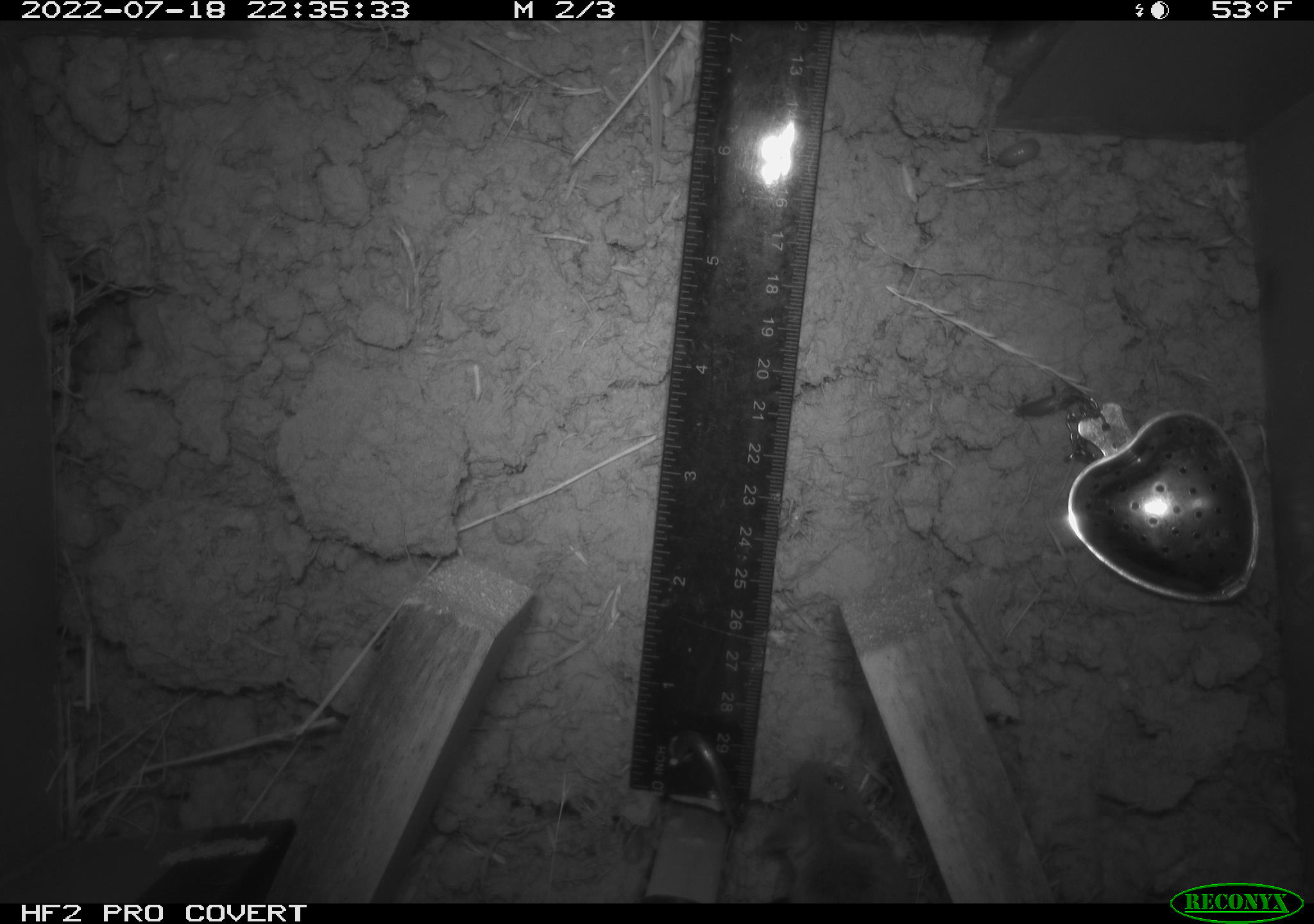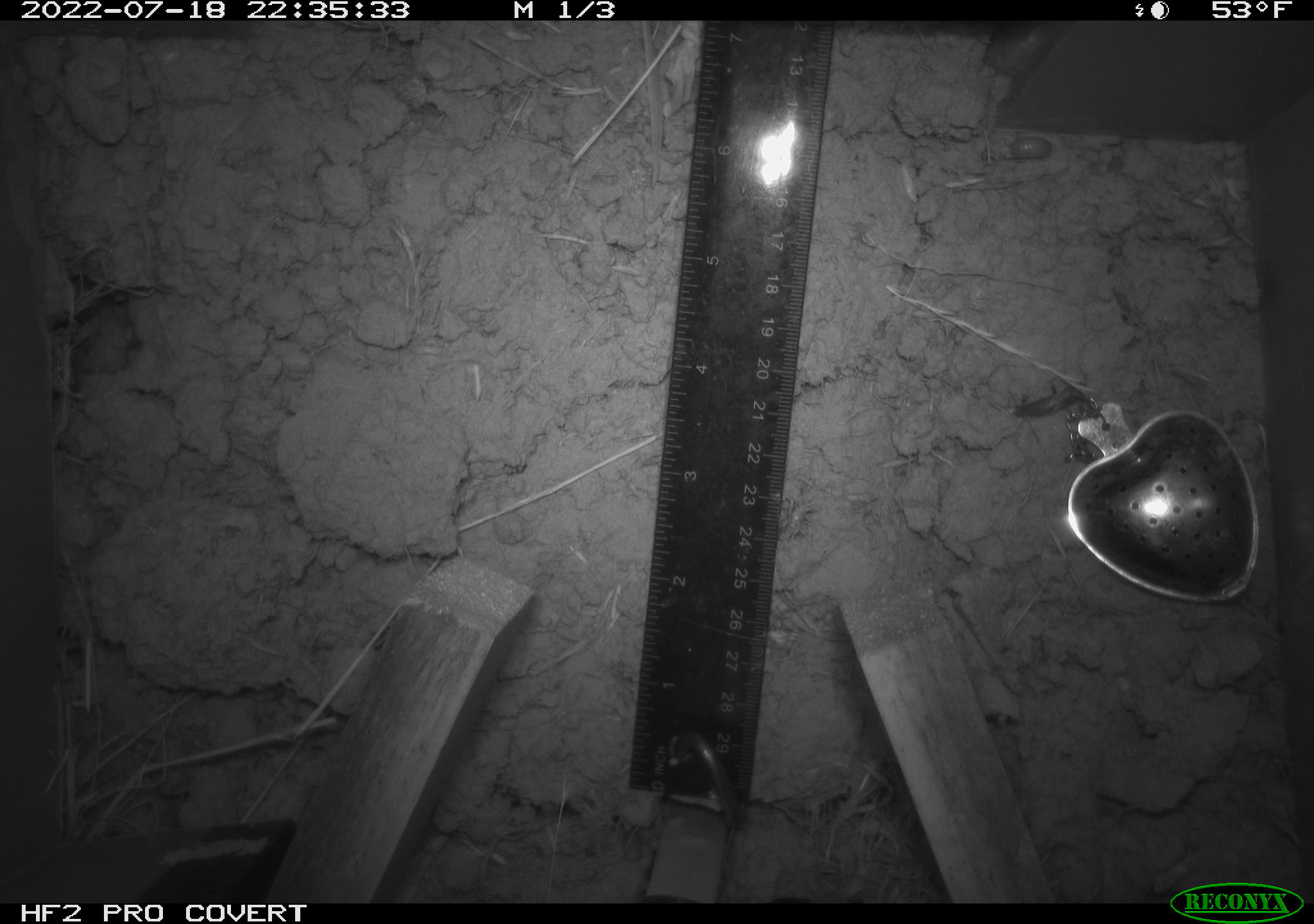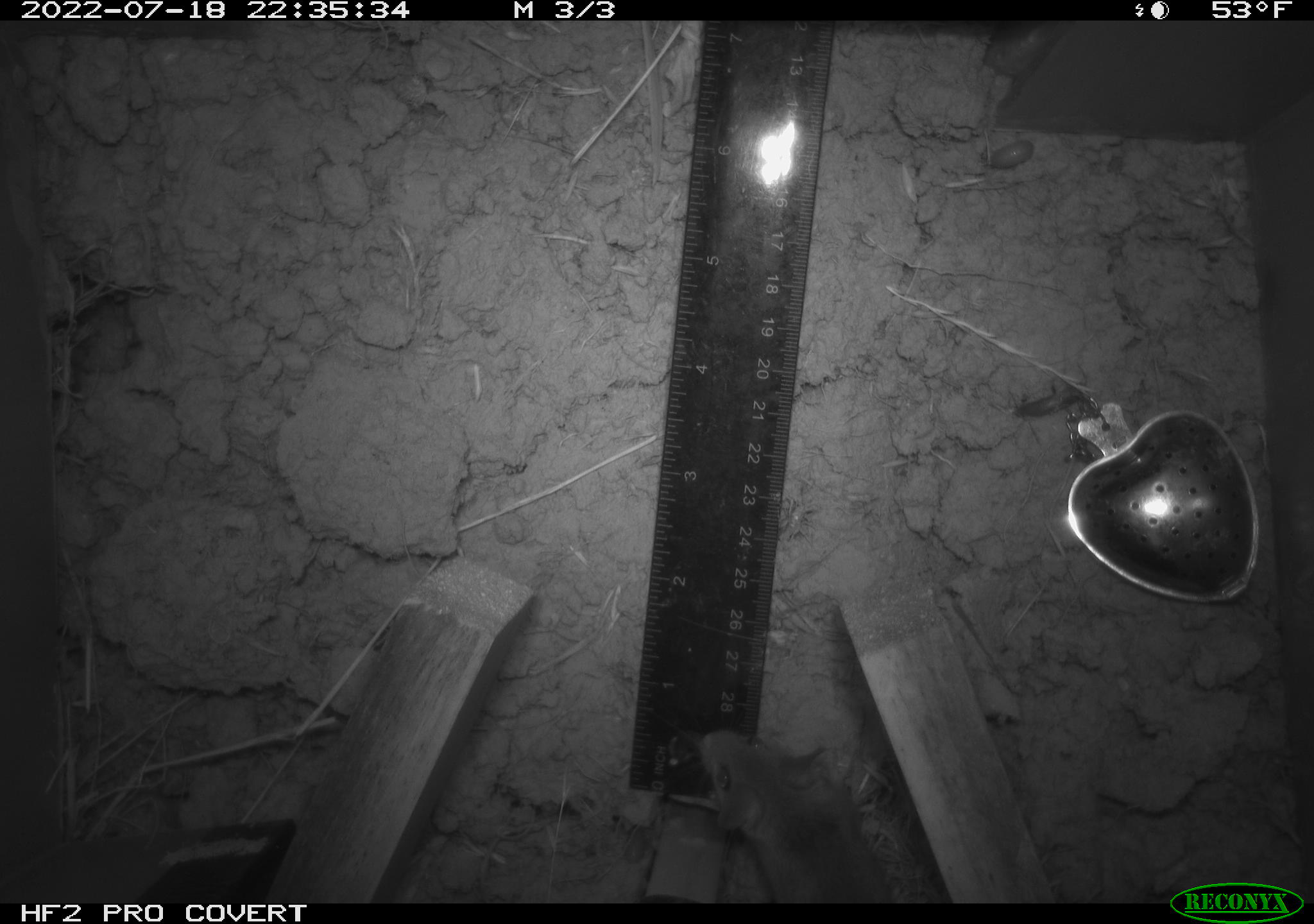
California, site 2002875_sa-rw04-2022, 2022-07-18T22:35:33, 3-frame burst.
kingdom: Animalia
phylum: Chordata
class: Mammalia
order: Rodentia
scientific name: Rodentia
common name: mouse species